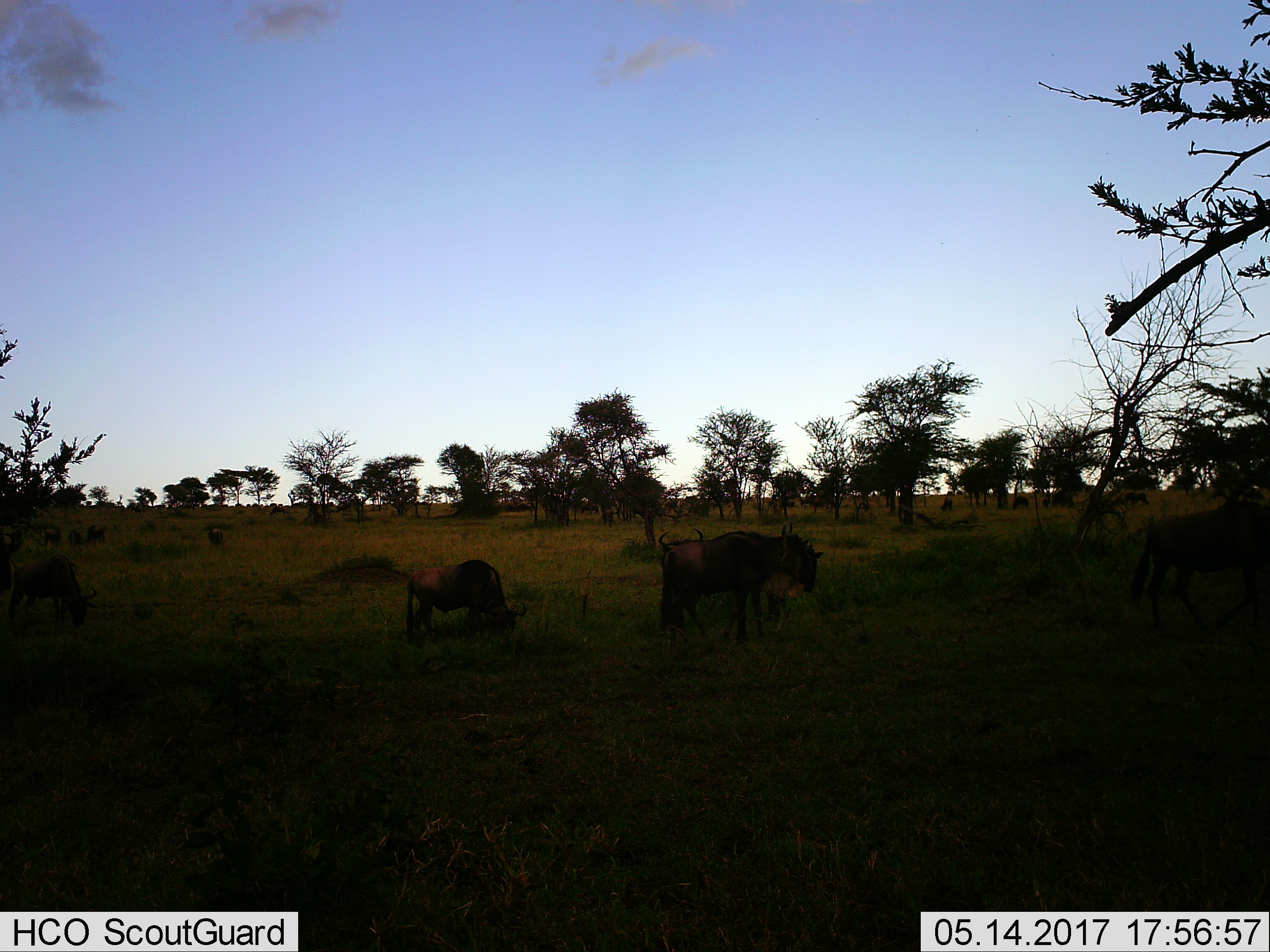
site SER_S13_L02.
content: unidentified animal